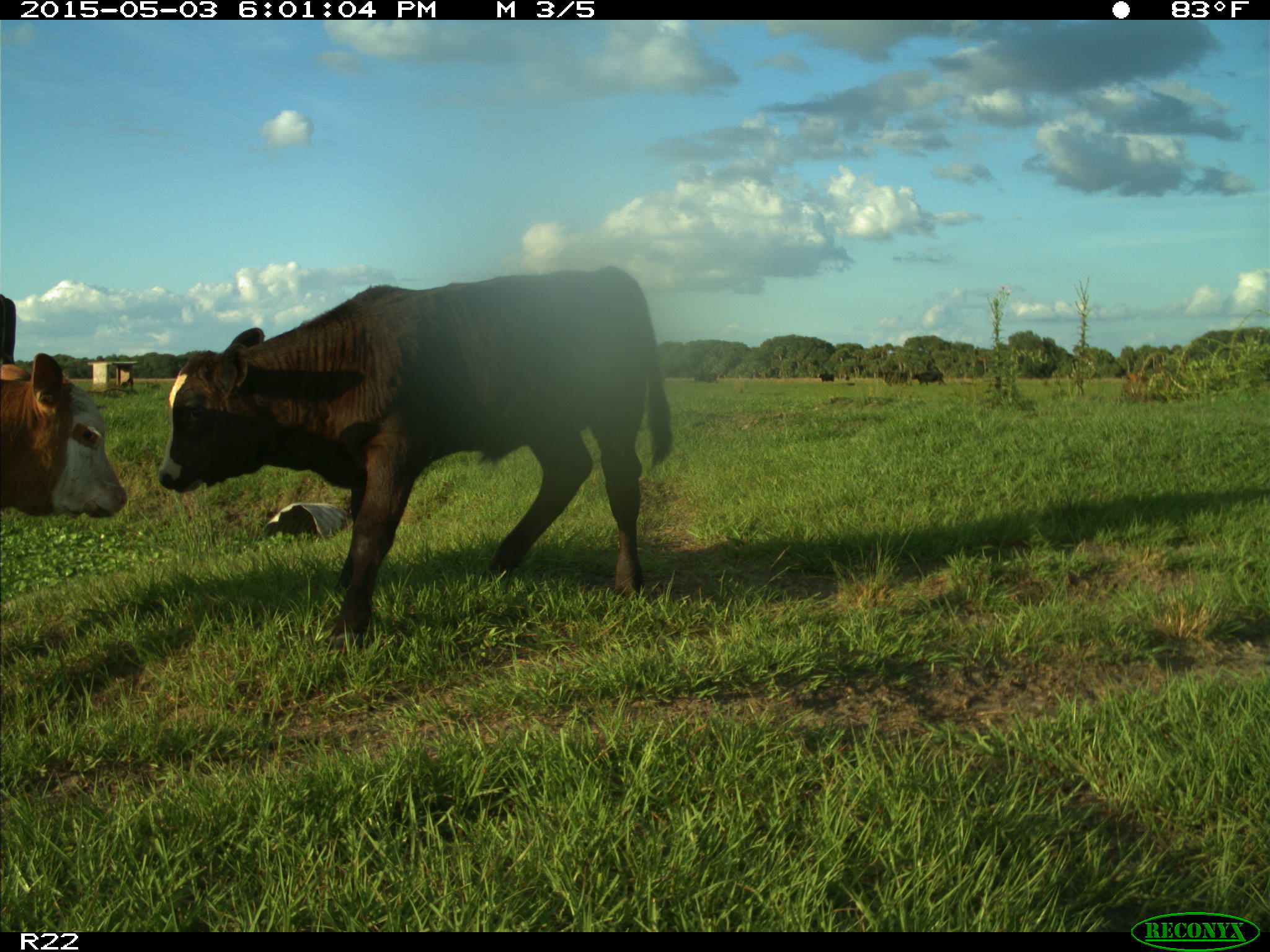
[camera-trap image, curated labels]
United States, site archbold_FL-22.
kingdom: Animalia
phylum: Chordata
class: Mammalia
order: Artiodactyla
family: Bovidae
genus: Bos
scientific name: Bos taurus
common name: domestic cow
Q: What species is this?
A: Bos taurus (domestic cow).